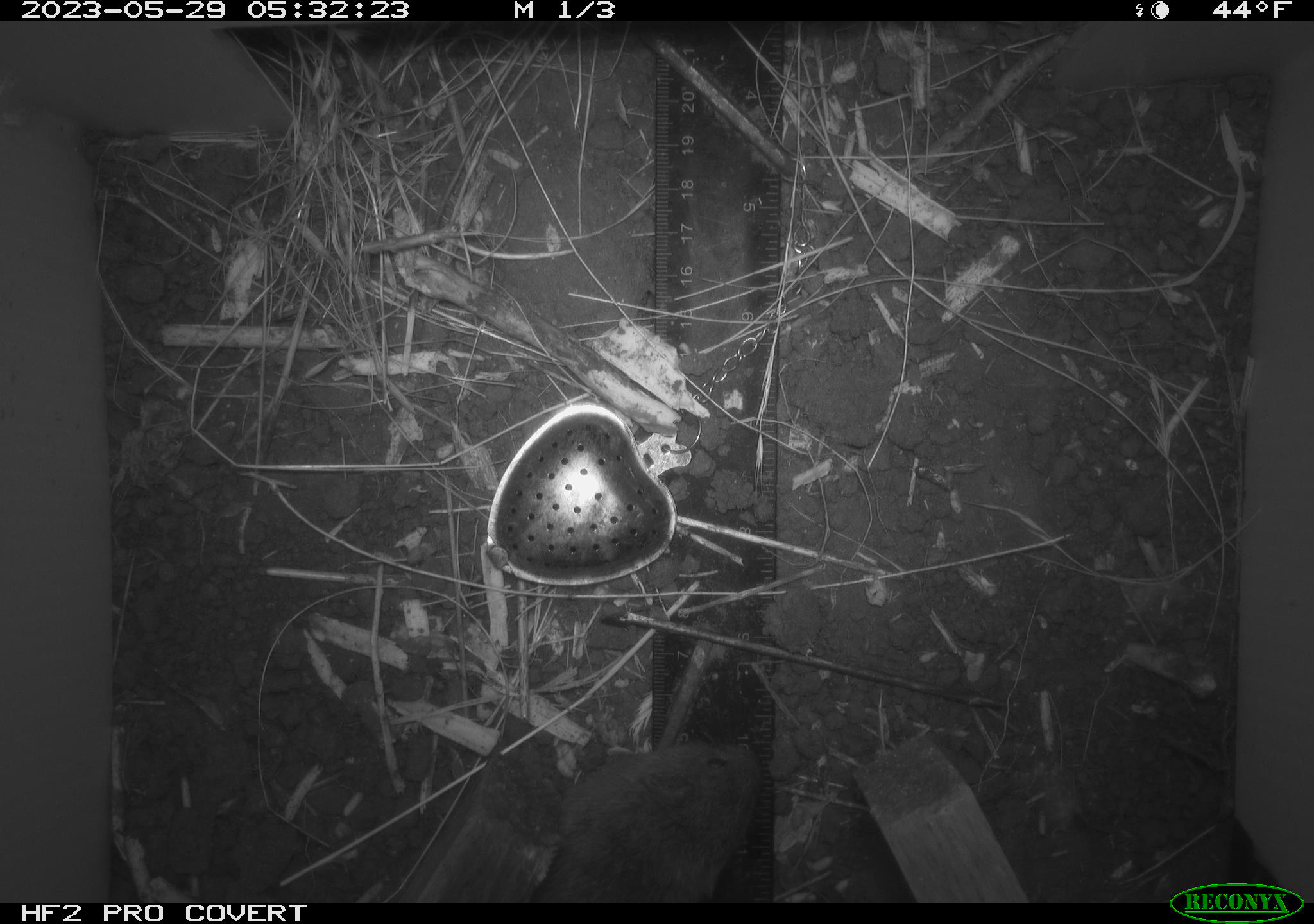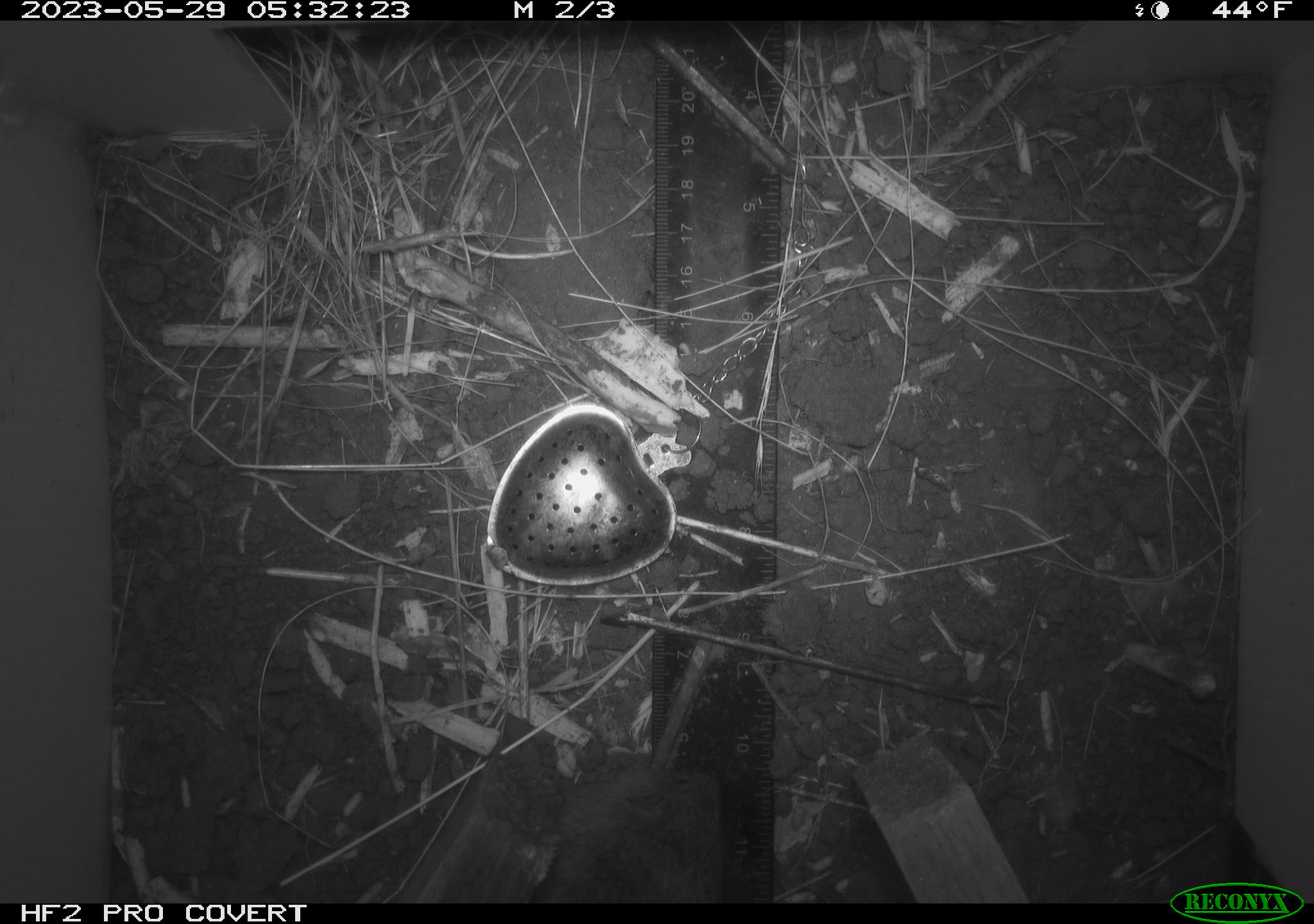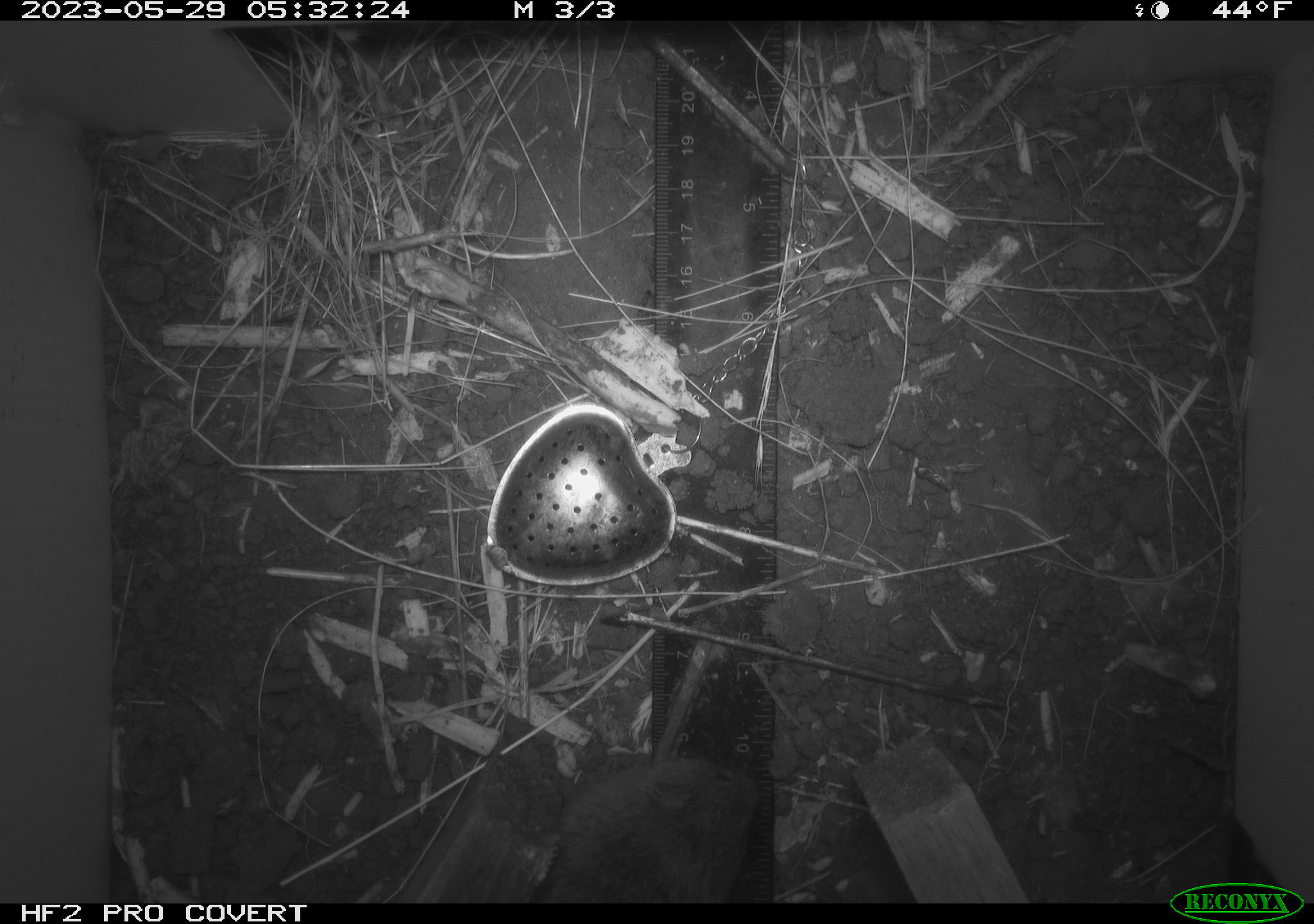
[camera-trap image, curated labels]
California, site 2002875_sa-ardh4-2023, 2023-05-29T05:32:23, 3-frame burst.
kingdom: Animalia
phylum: Chordata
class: Mammalia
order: Rodentia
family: Cricetidae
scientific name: Arvicolinae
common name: voles, lemmings, and muskrats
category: arvicolinae subfamily